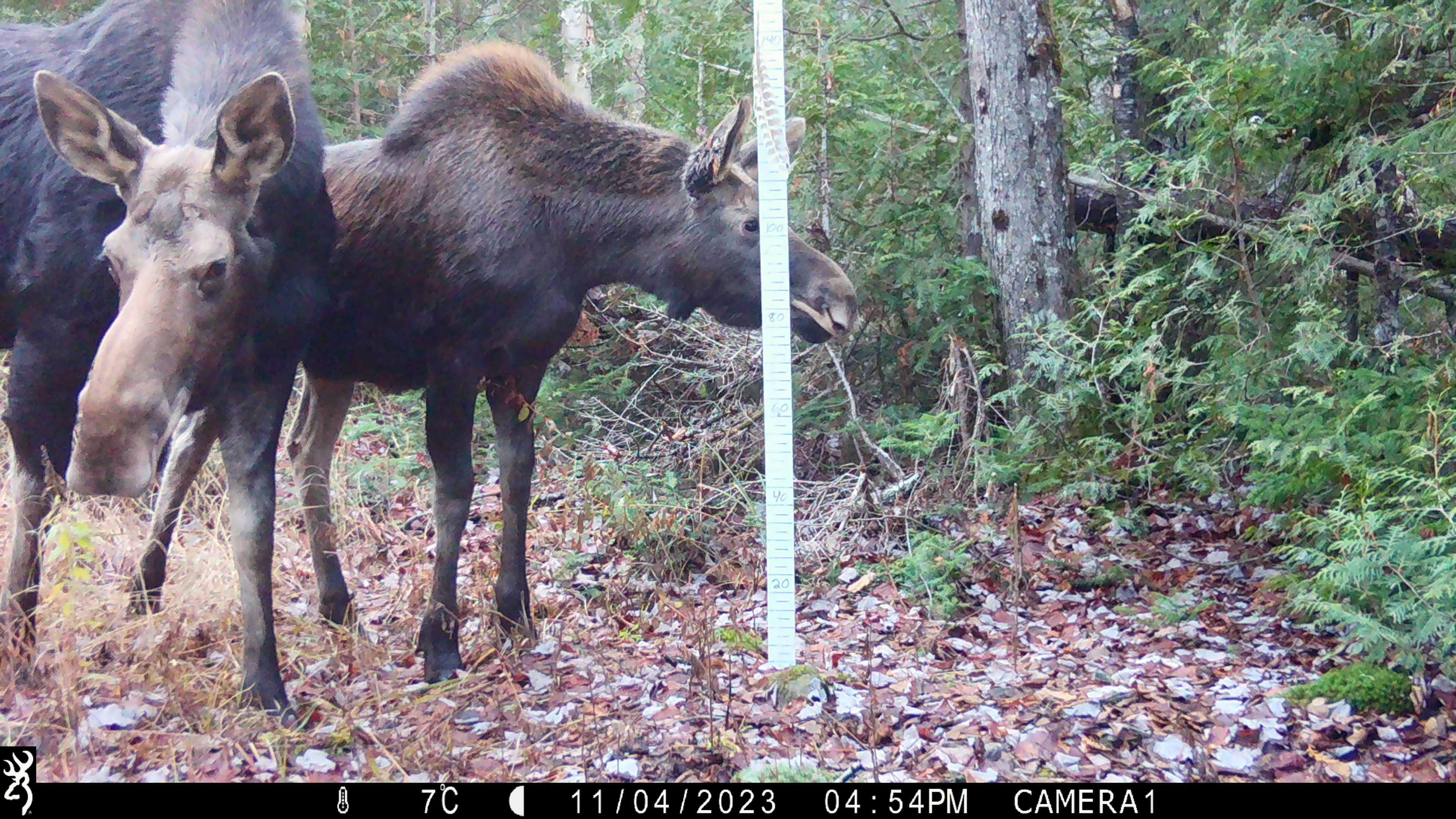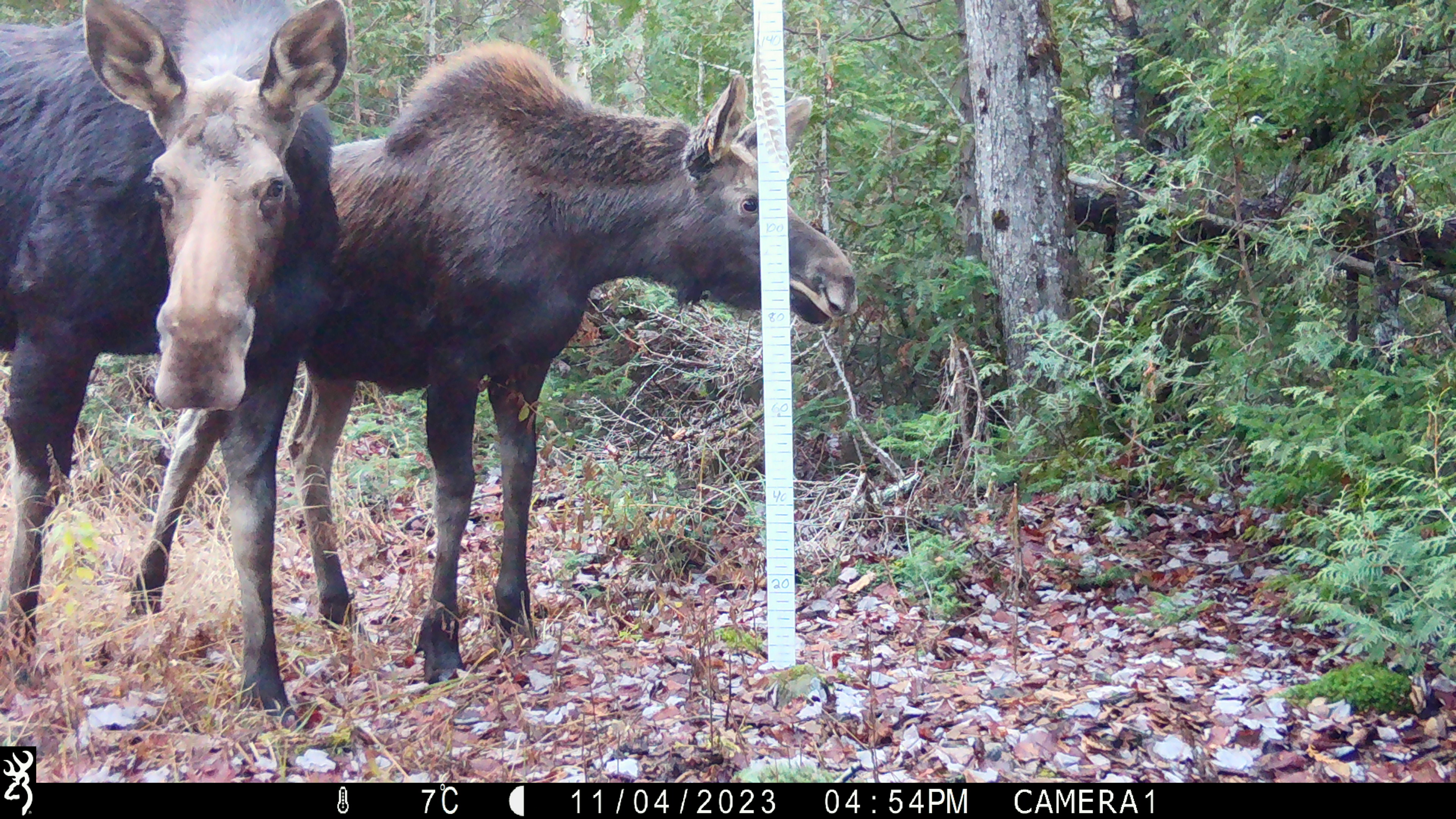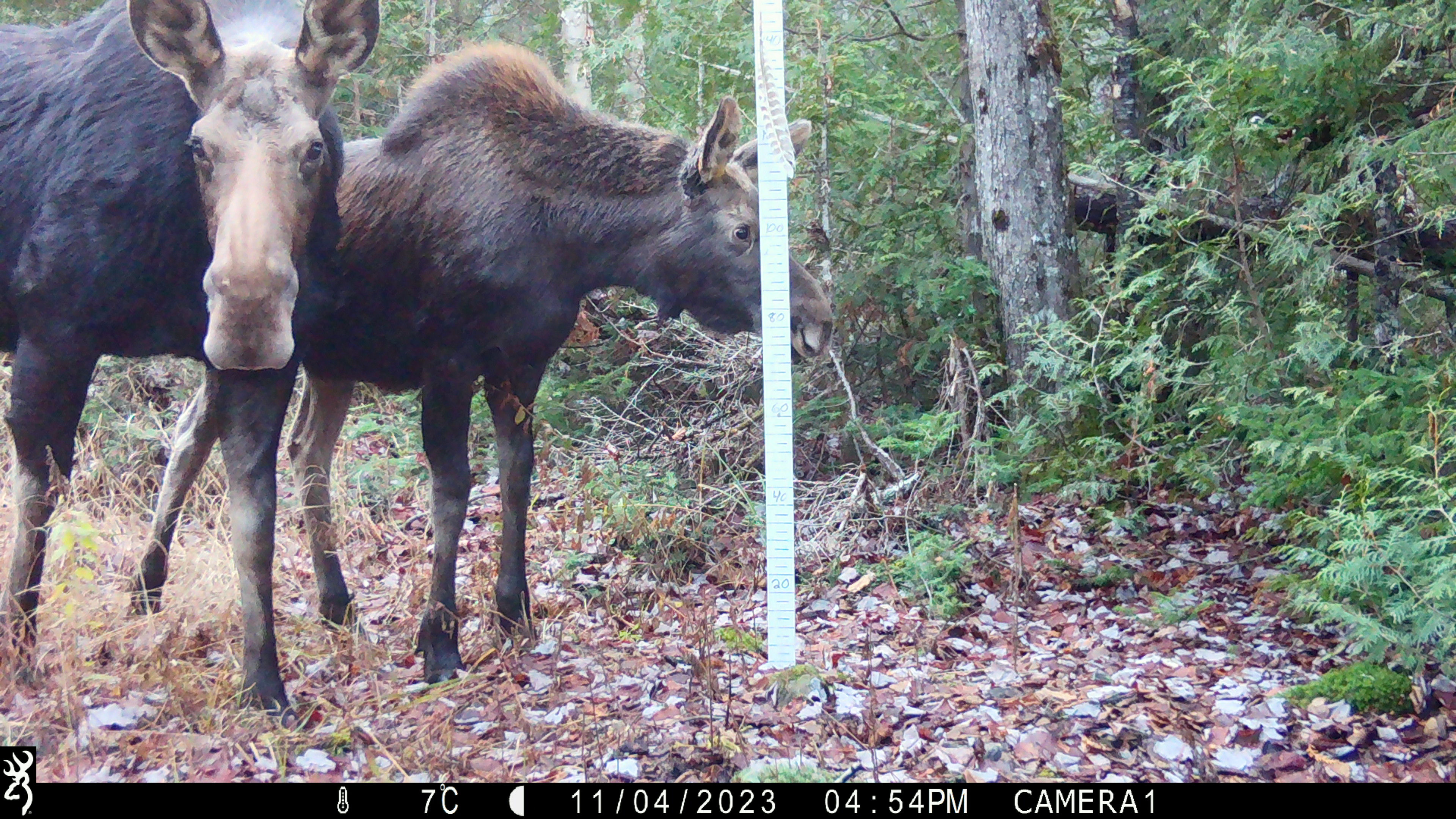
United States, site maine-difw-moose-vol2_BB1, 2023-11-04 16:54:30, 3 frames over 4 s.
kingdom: Animalia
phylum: Chordata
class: Mammalia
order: Artiodactyla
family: Cervidae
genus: Alces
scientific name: Alces alces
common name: moose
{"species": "moose (Alces alces)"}